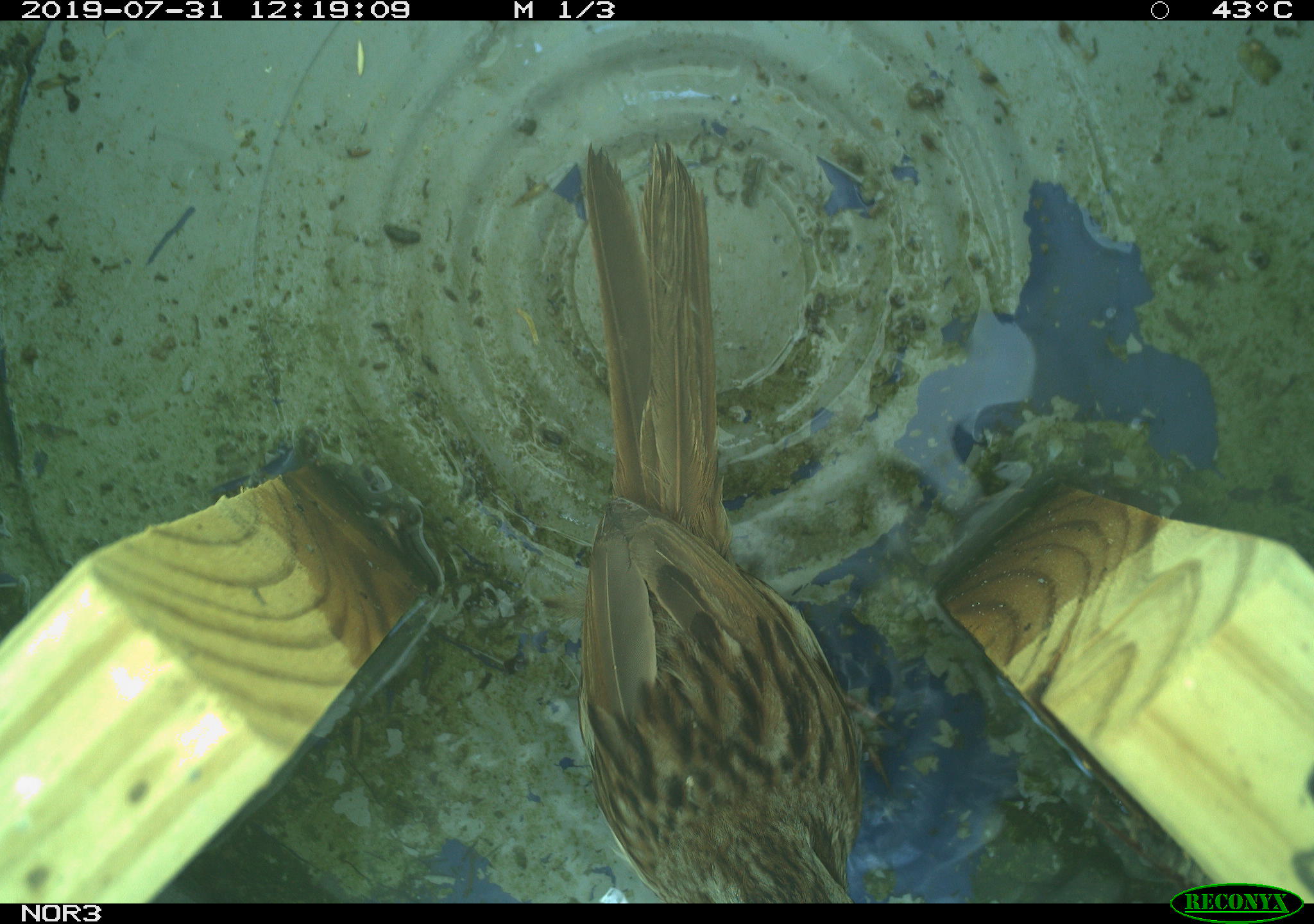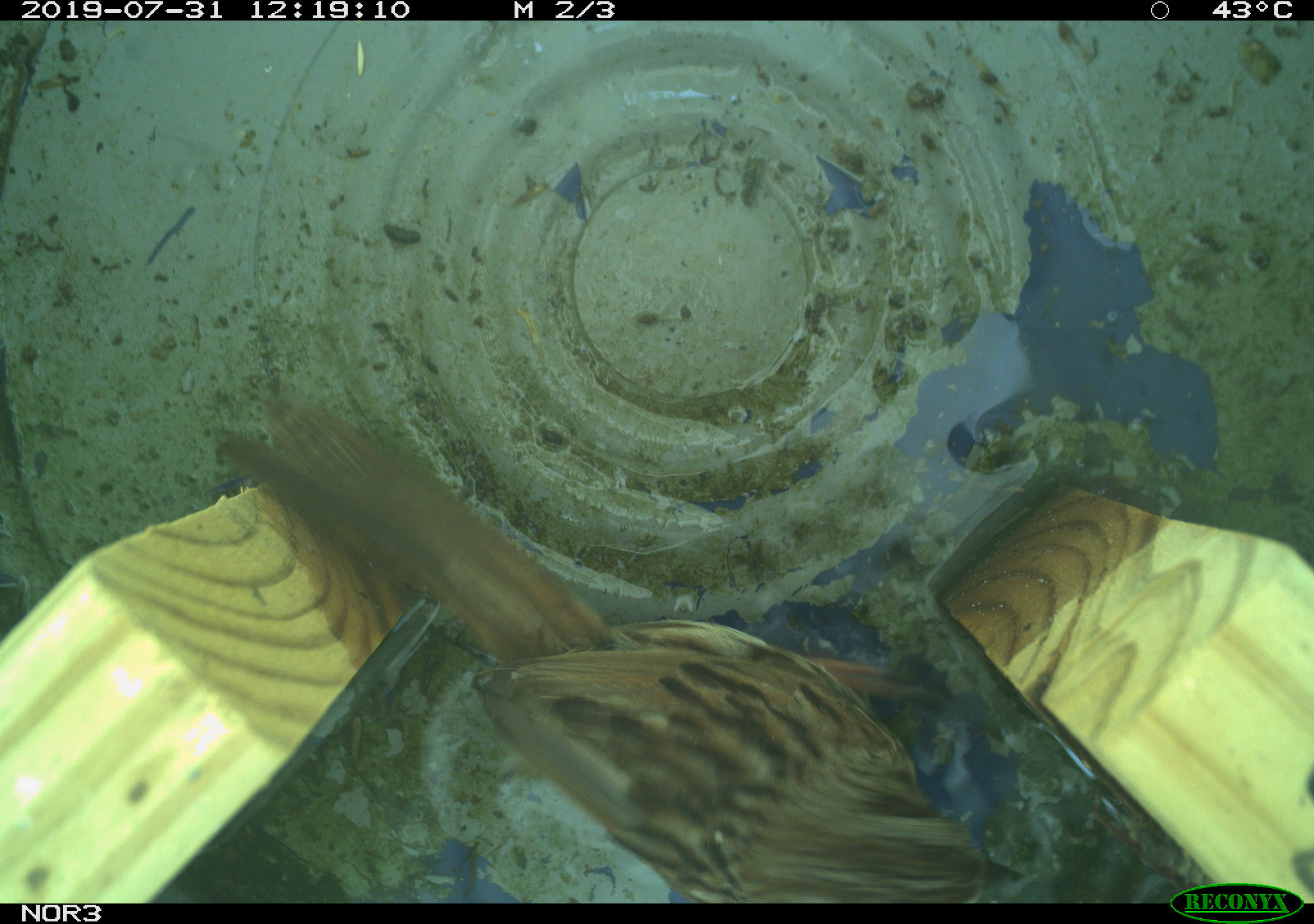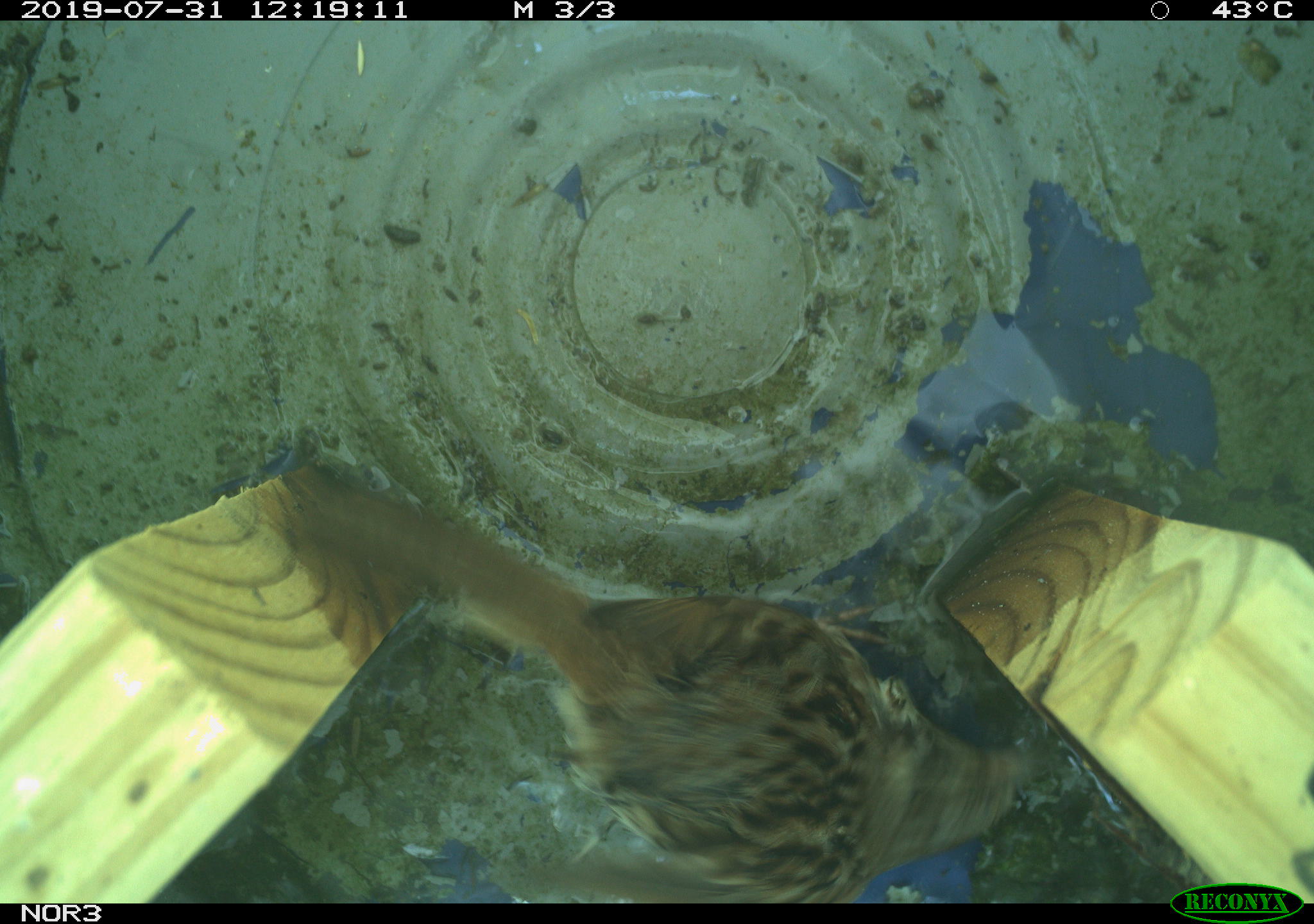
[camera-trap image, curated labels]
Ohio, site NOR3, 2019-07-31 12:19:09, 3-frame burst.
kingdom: Animalia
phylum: Chordata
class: Aves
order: Passeriformes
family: Passerellidae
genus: Melospiza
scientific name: Melospiza melodia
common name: song sparrow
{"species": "song sparrow (Melospiza melodia)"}